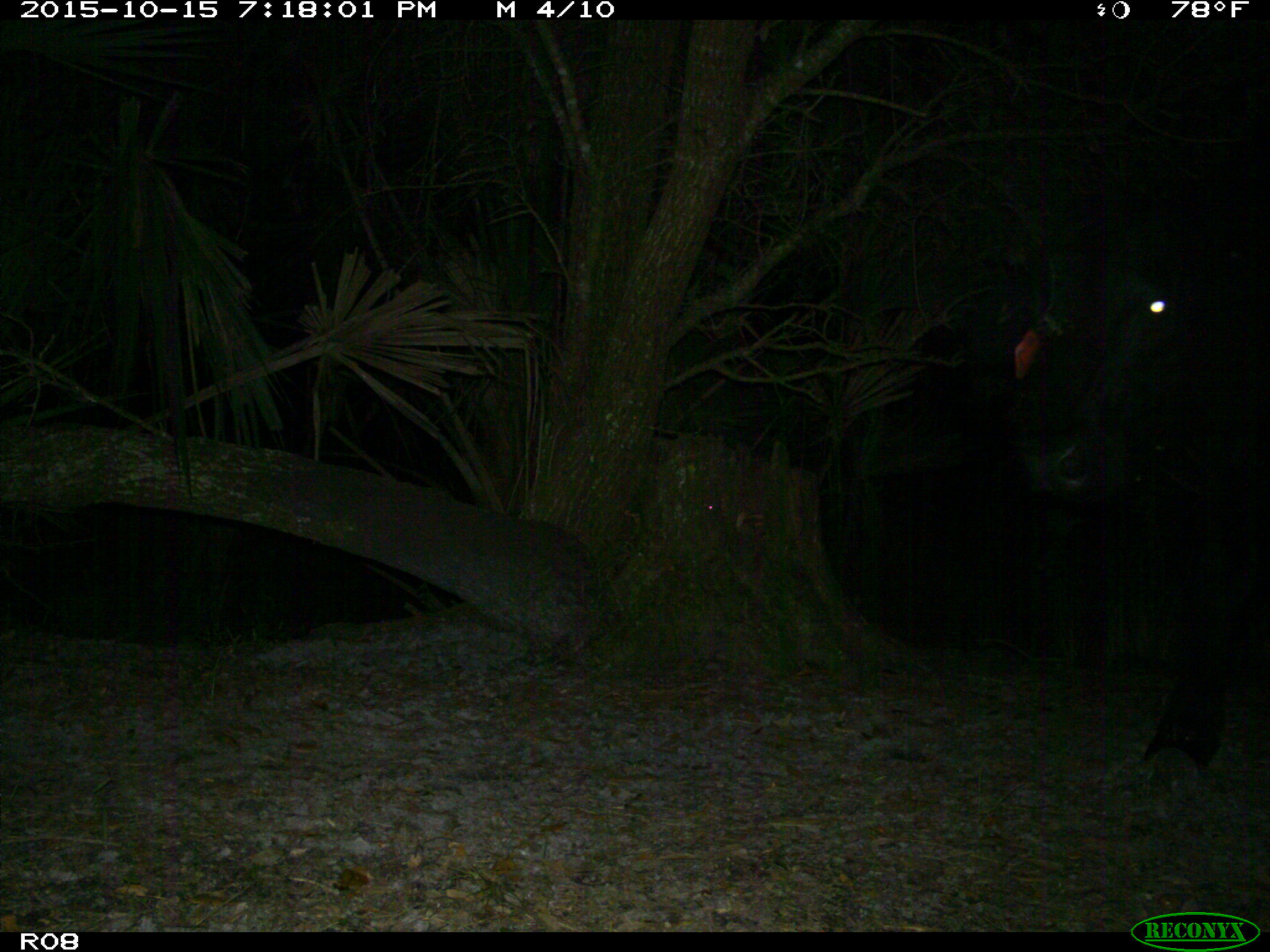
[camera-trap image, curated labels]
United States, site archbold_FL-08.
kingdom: Animalia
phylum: Chordata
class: Mammalia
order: Artiodactyla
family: Bovidae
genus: Bos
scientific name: Bos taurus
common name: domestic cow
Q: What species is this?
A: Bos taurus (domestic cow).